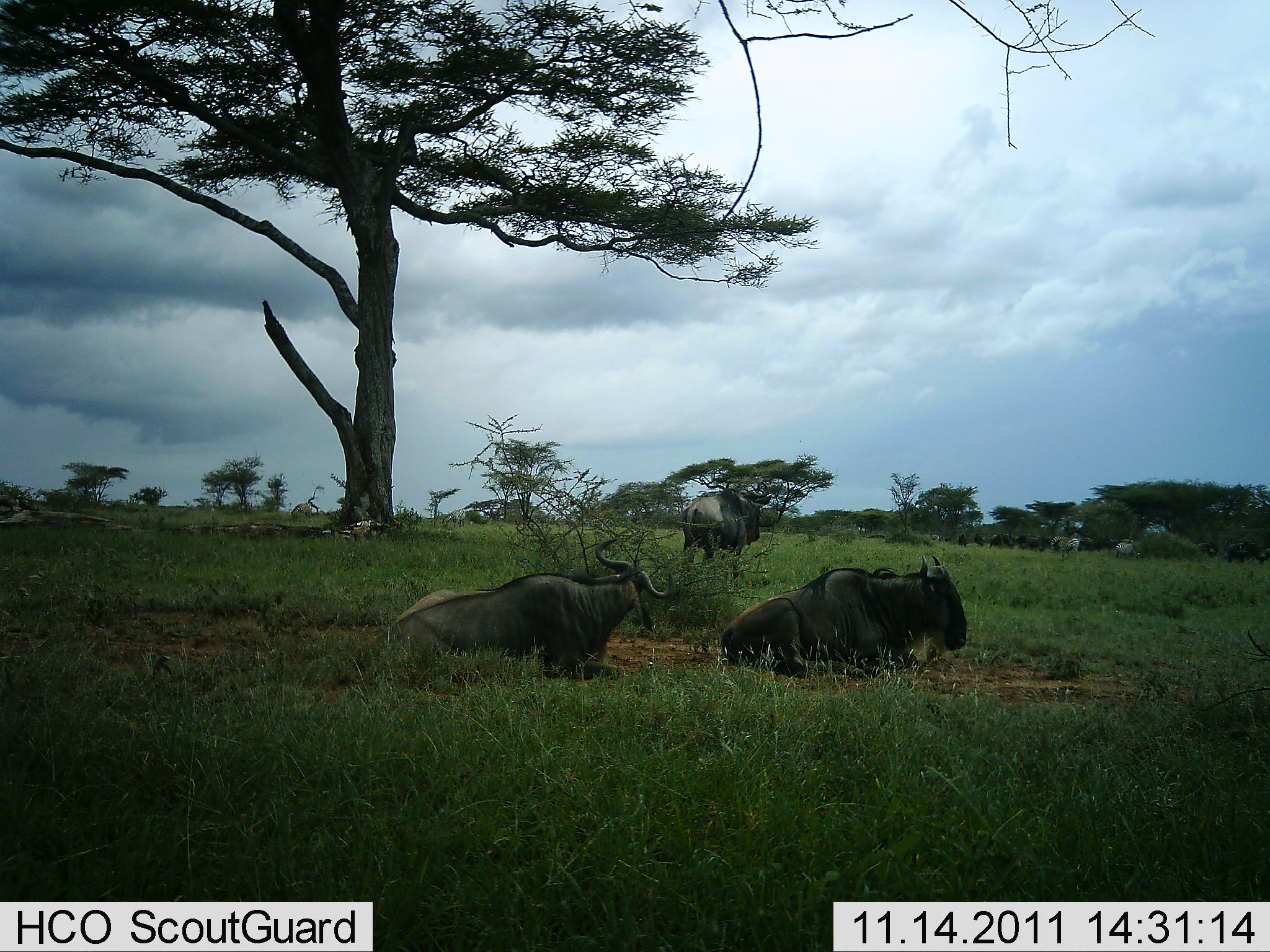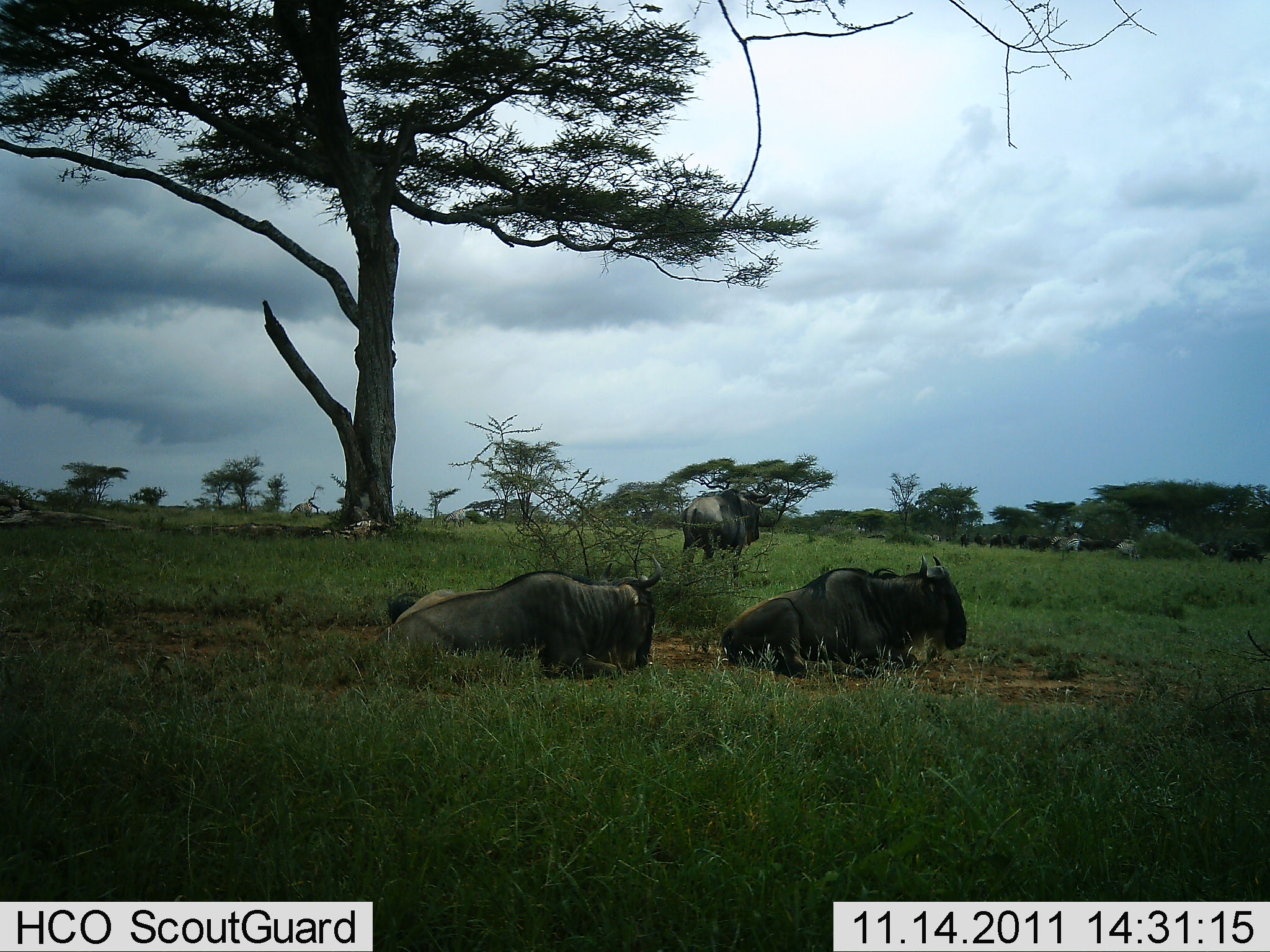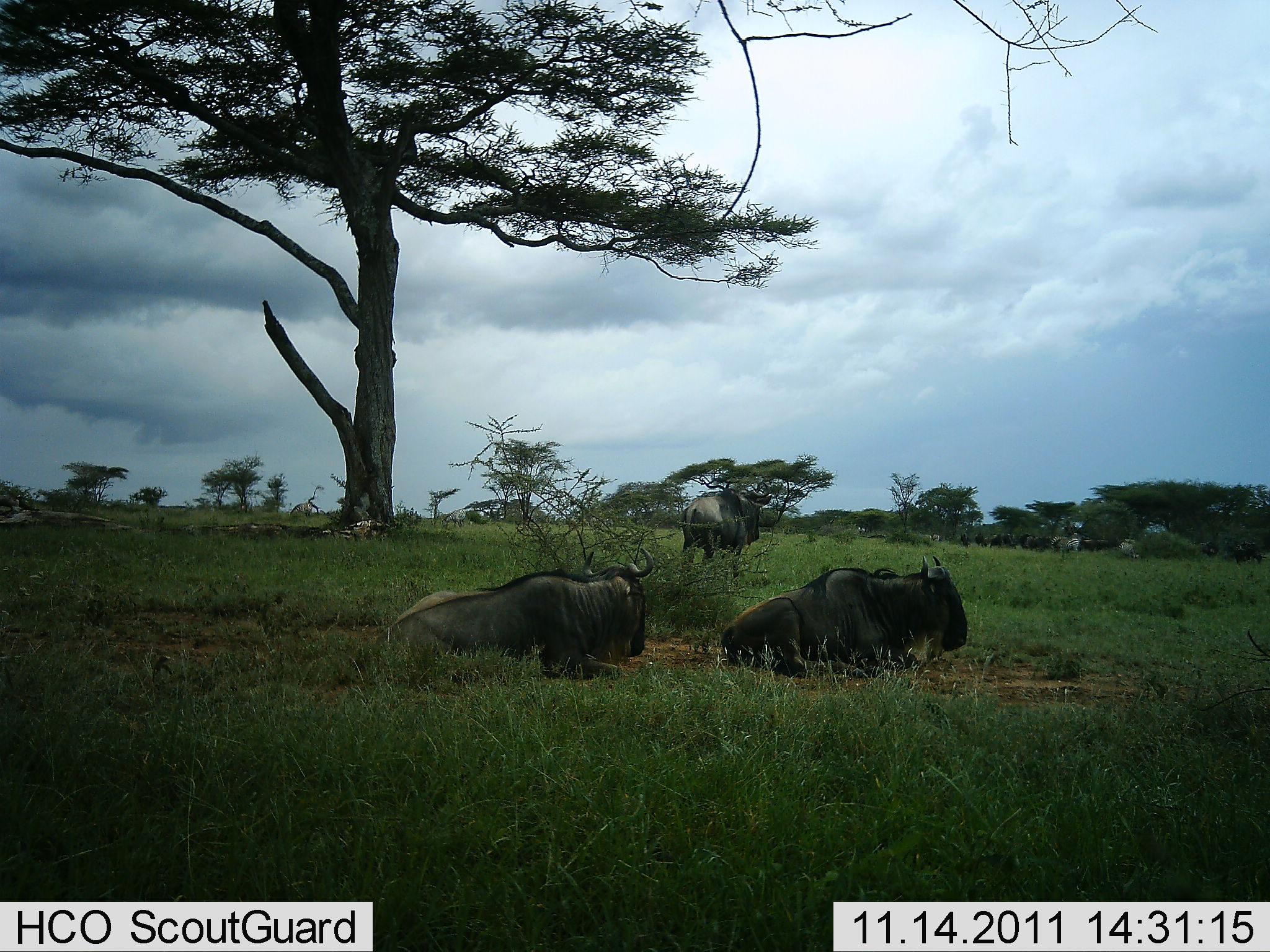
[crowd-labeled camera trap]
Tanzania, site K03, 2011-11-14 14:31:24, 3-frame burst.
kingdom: Animalia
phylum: Chordata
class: Mammalia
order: Artiodactyla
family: Bovidae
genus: Connochaetes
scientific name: Connochaetes taurinus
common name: blue wildebeest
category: wildebeest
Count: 3.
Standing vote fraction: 75%.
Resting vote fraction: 100%.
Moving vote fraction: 12%.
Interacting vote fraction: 0%.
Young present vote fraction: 0%.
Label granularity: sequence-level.